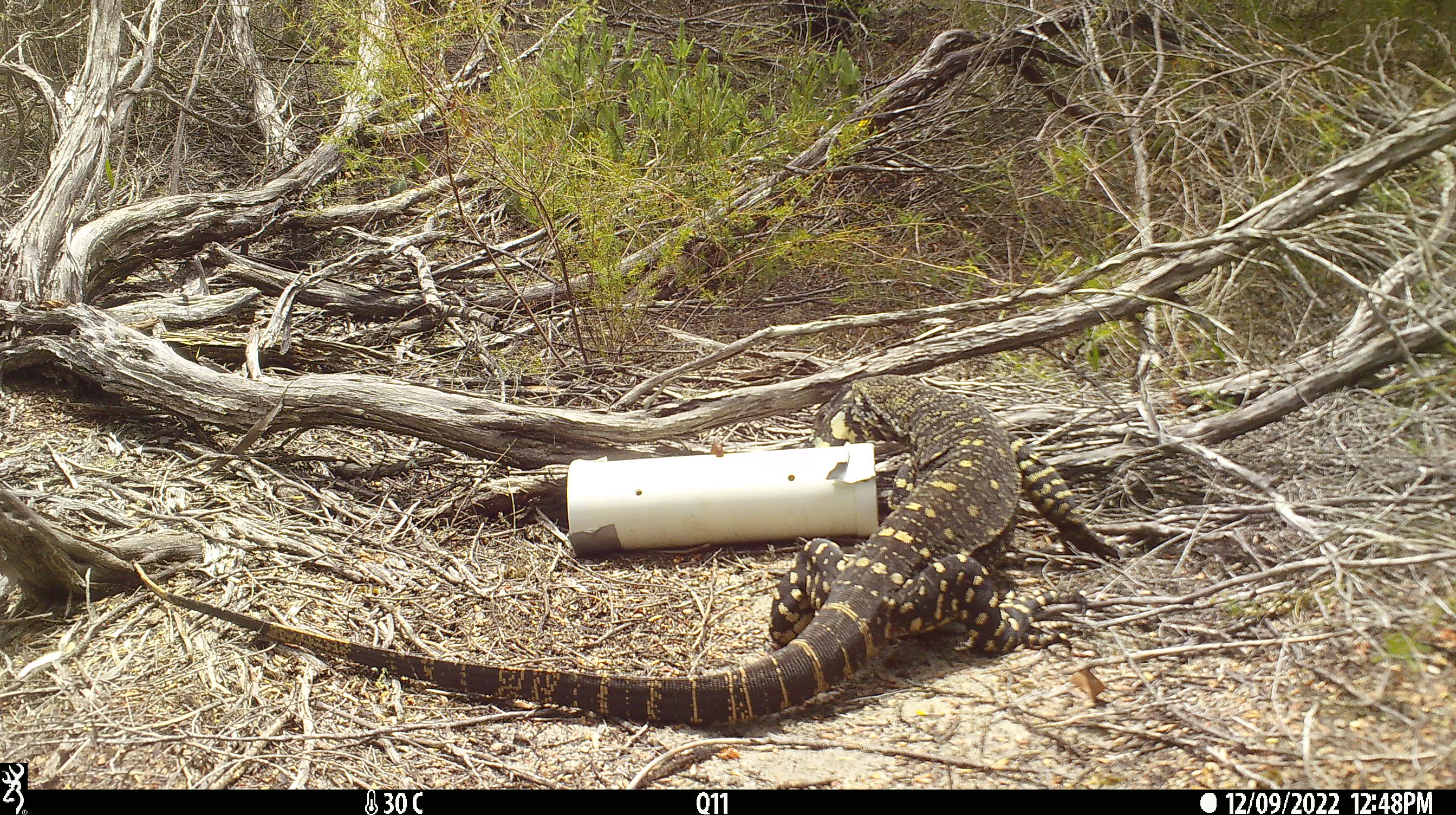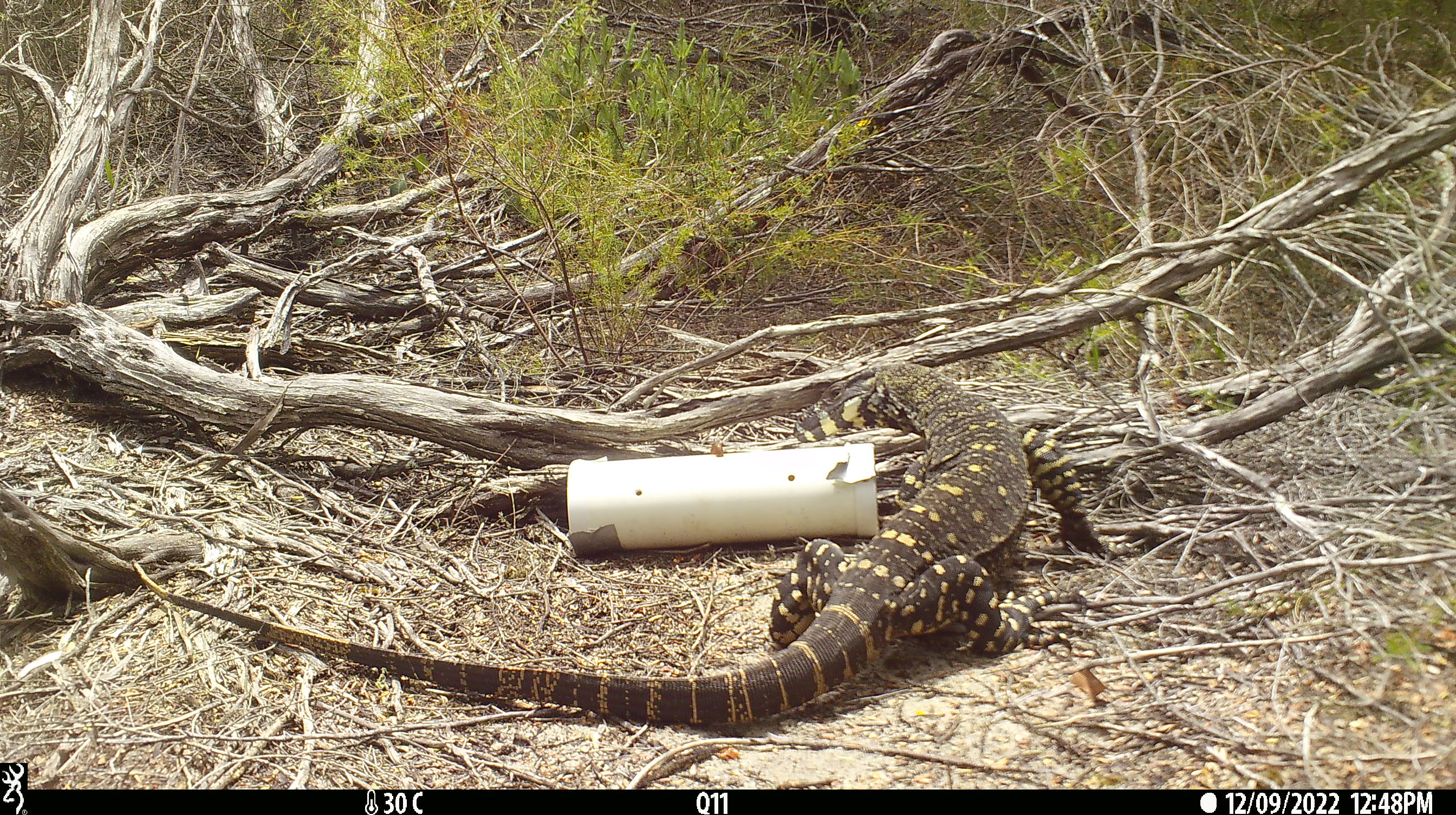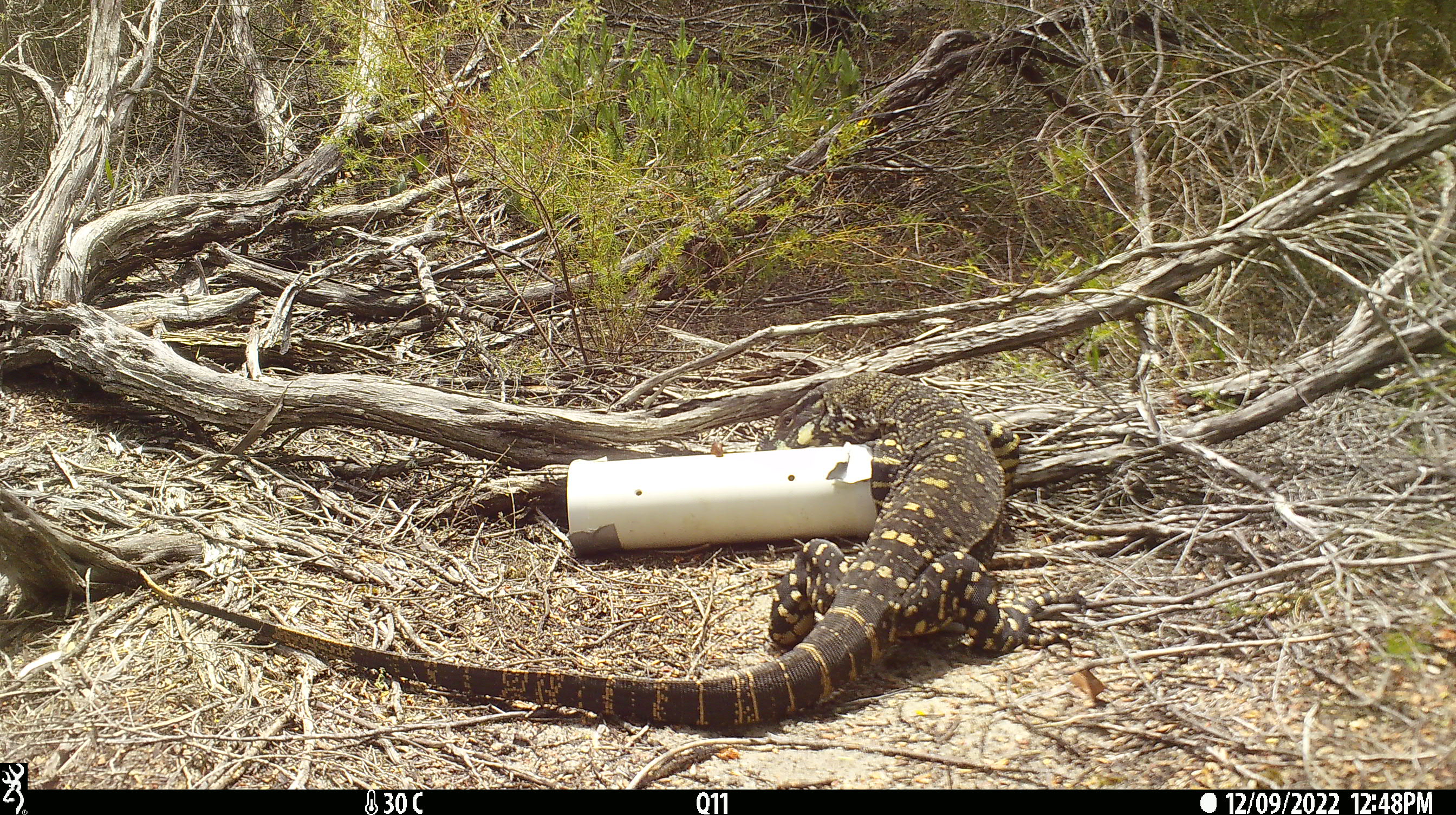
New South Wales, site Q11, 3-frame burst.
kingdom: Animalia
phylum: Chordata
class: Reptilia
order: Squamata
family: Varanidae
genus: Varanus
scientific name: Varanus varius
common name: lace monitor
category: goanna